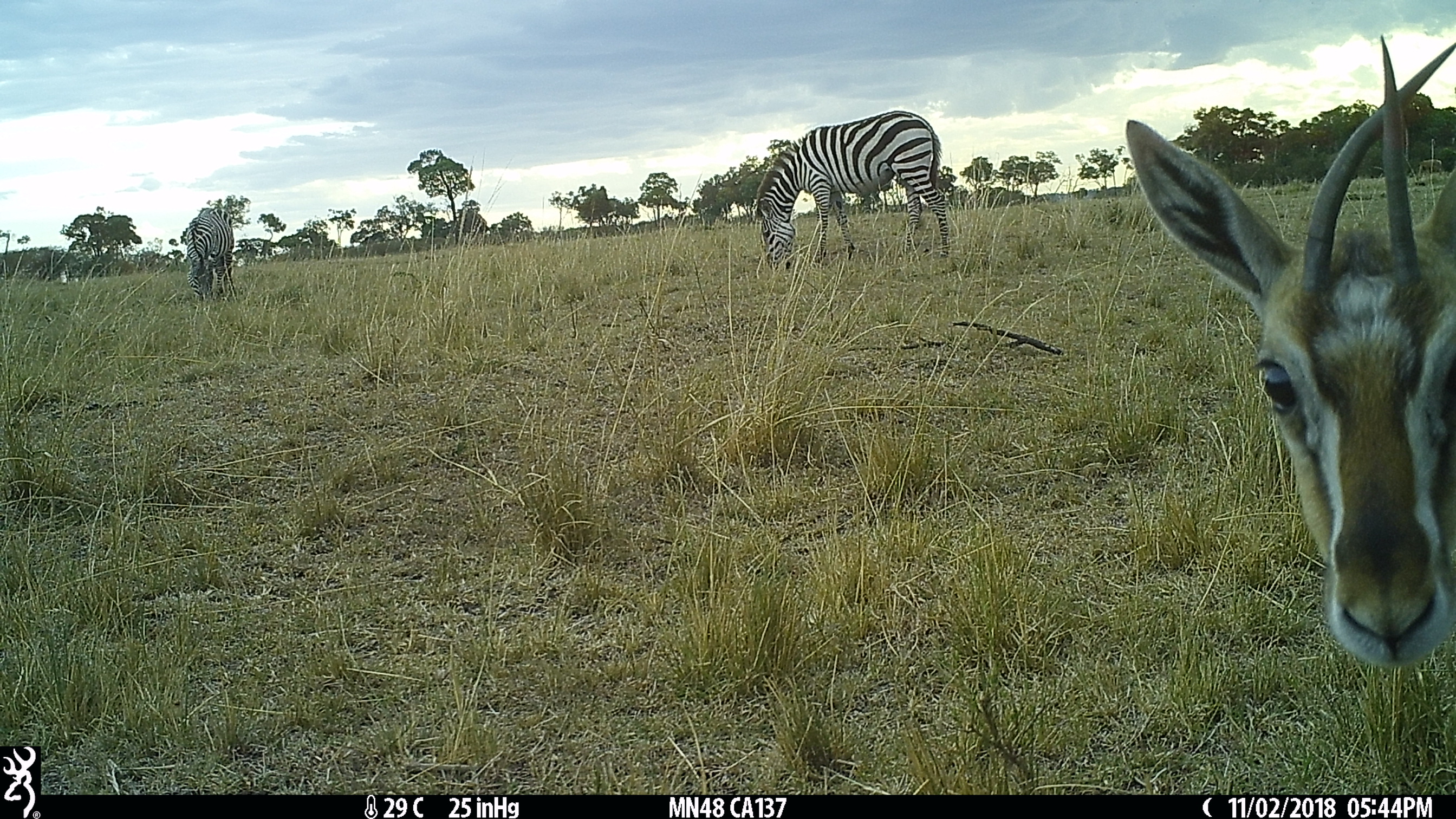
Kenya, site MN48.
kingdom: Animalia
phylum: Chordata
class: Mammalia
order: Perissodactyla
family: Equidae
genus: Equus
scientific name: Equus quagga burchellii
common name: burchell's zebra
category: zebra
Zebra (burchell's zebra) (Equus quagga burchellii).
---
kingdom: Animalia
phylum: Chordata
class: Mammalia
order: Artiodactyla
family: Bovidae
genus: Eudorcas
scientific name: Eudorcas thomsonii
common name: thomon's gazelle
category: gazelle thomsons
Gazelle thomsons (thomon's gazelle) (Eudorcas thomsonii).